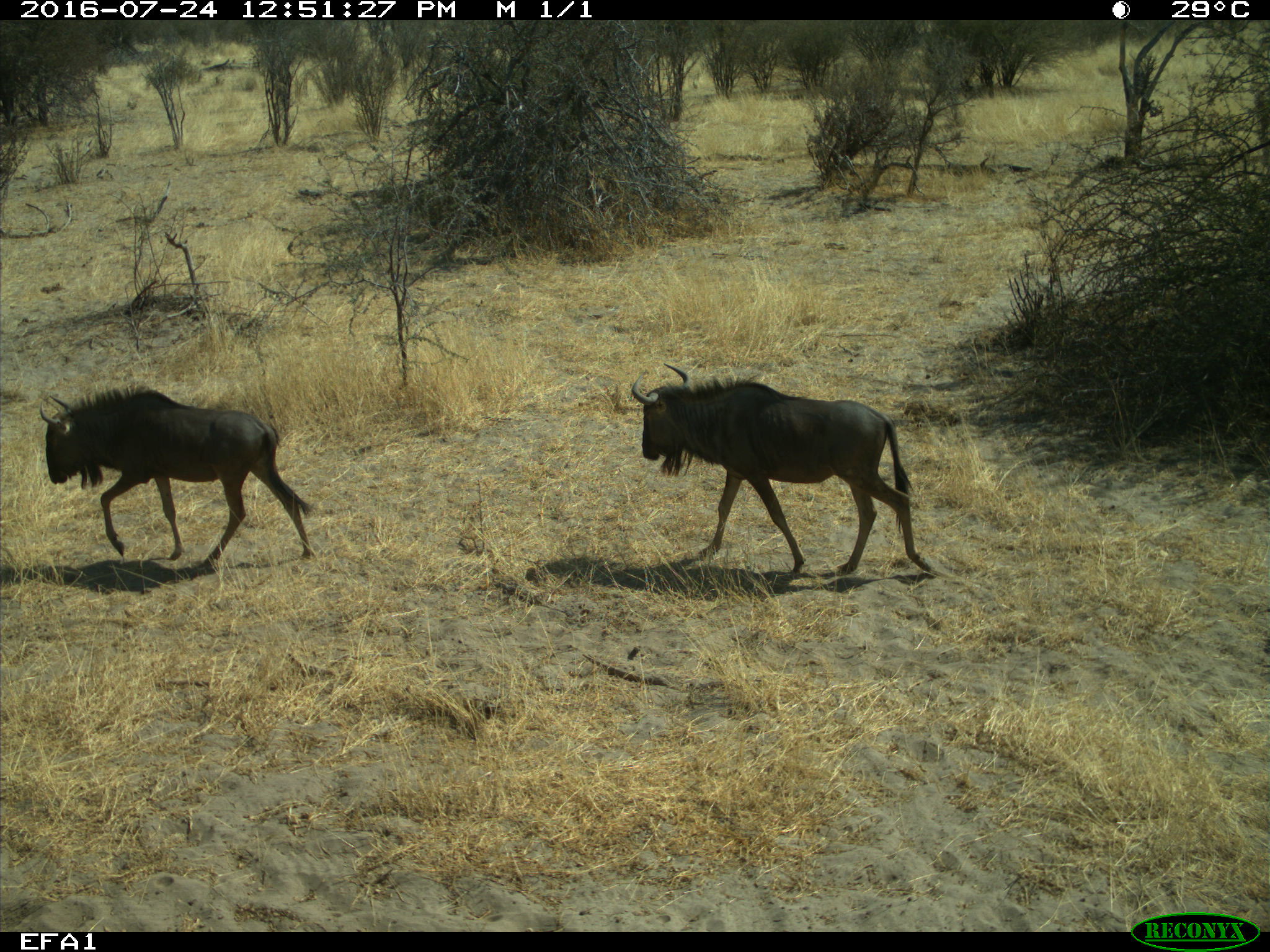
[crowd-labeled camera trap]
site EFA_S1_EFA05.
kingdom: Animalia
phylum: Chordata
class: Mammalia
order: Artiodactyla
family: Bovidae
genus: Connochaetes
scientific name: Connochaetes taurinus taurinus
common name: blue wildebeest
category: wildebeestblue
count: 2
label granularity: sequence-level